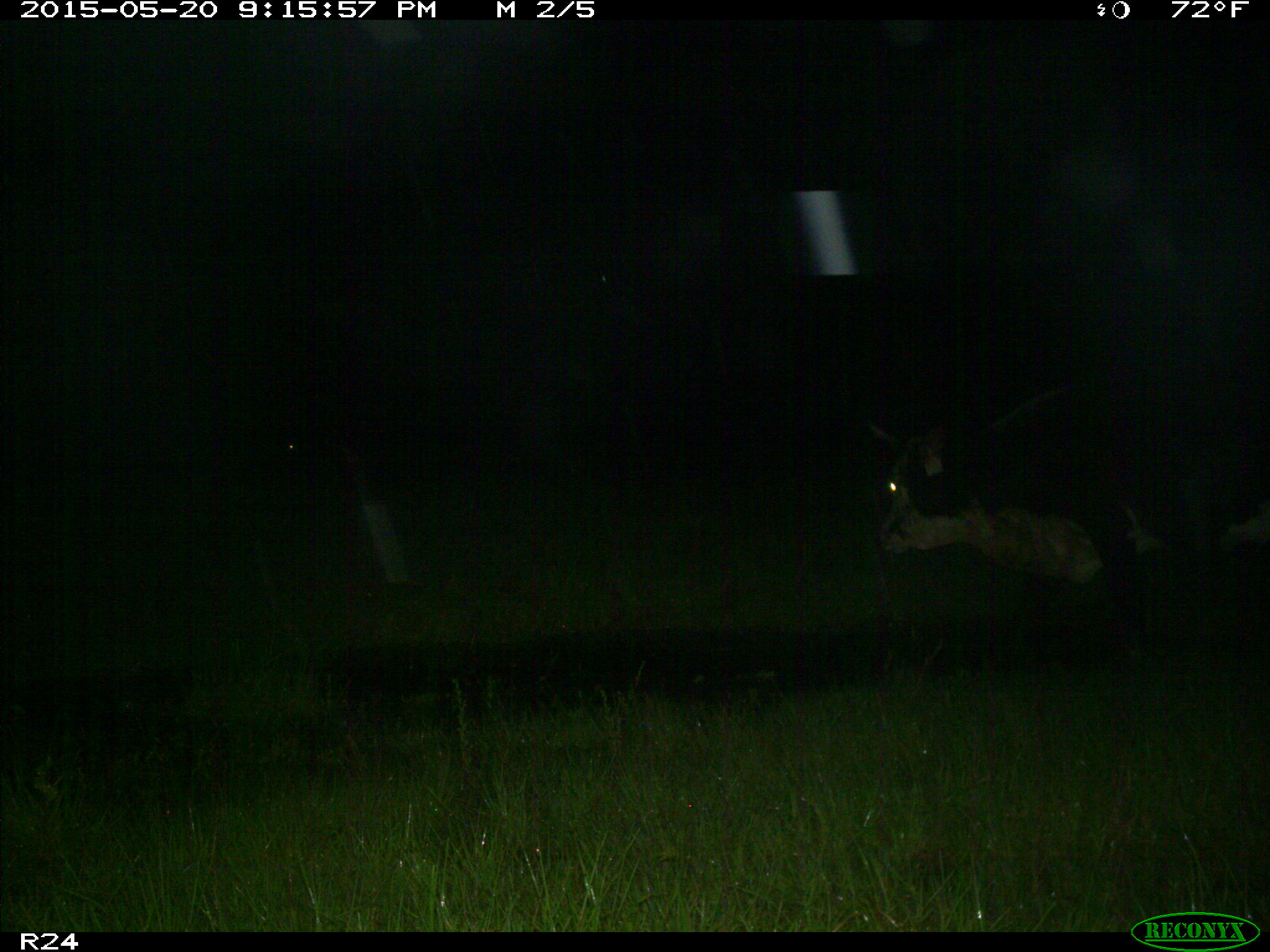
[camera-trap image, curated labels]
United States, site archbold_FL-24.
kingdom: Animalia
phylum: Chordata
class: Mammalia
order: Artiodactyla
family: Bovidae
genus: Bos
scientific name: Bos taurus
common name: domestic cow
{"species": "Bos taurus (domestic cow)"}